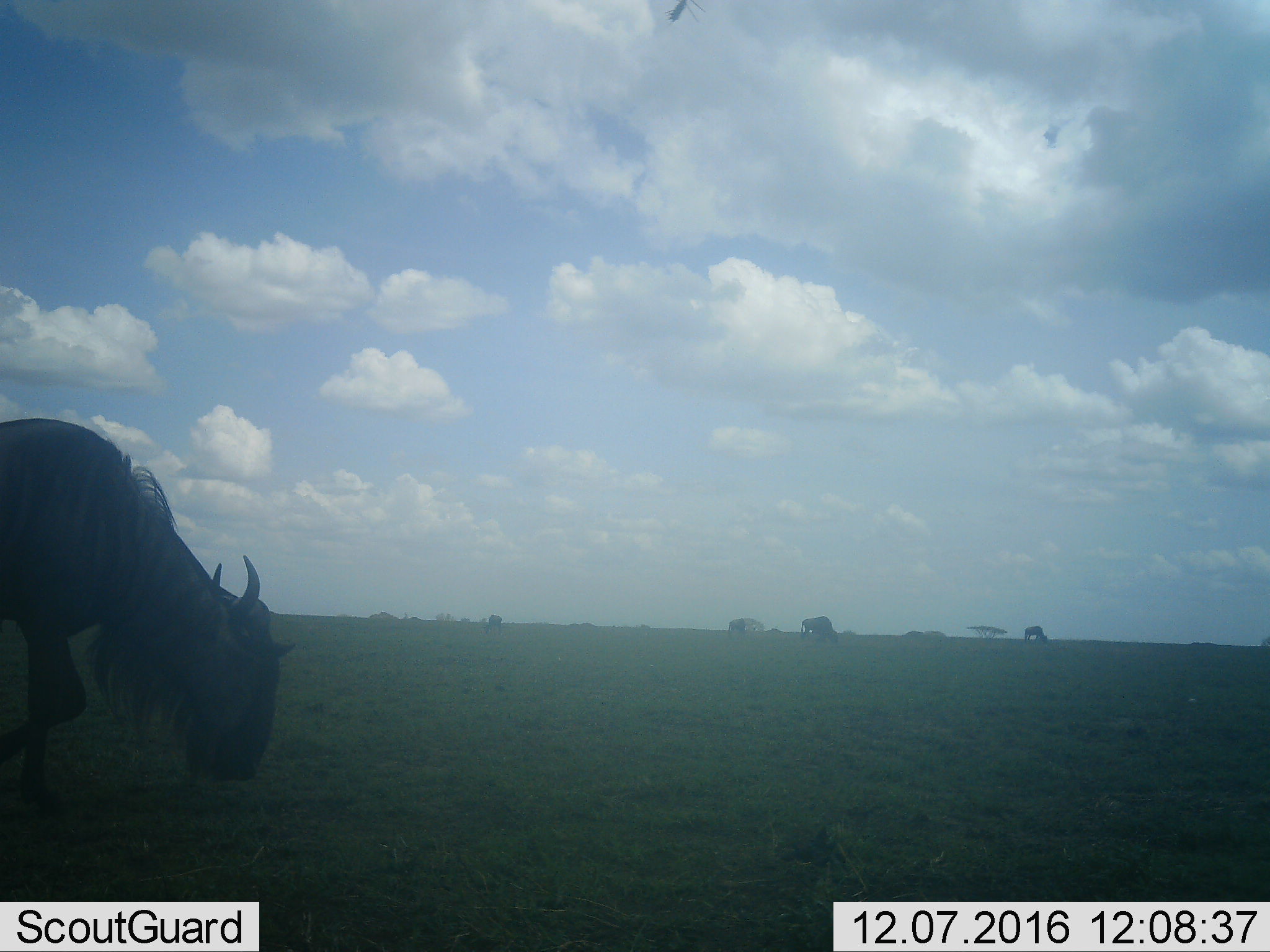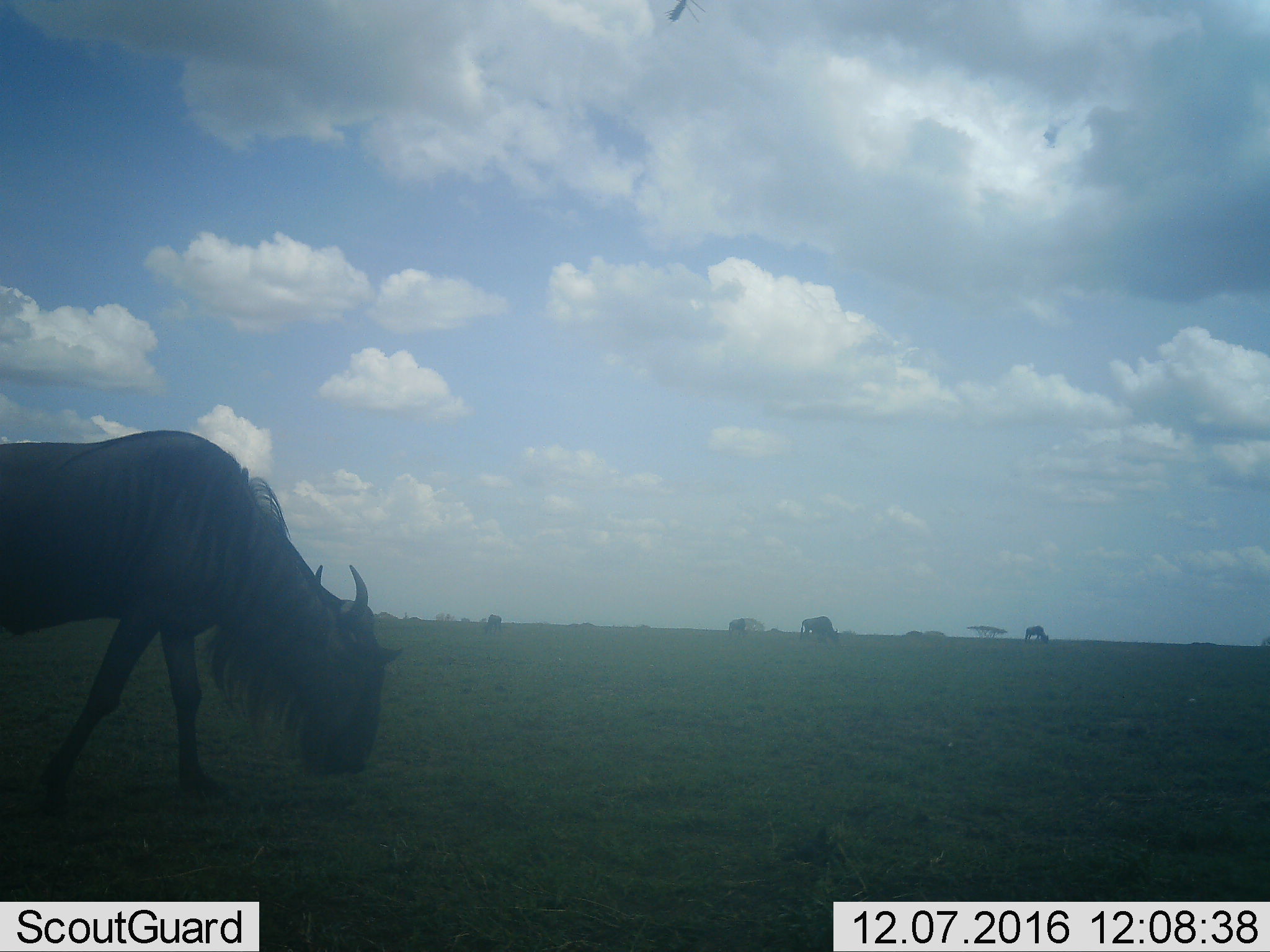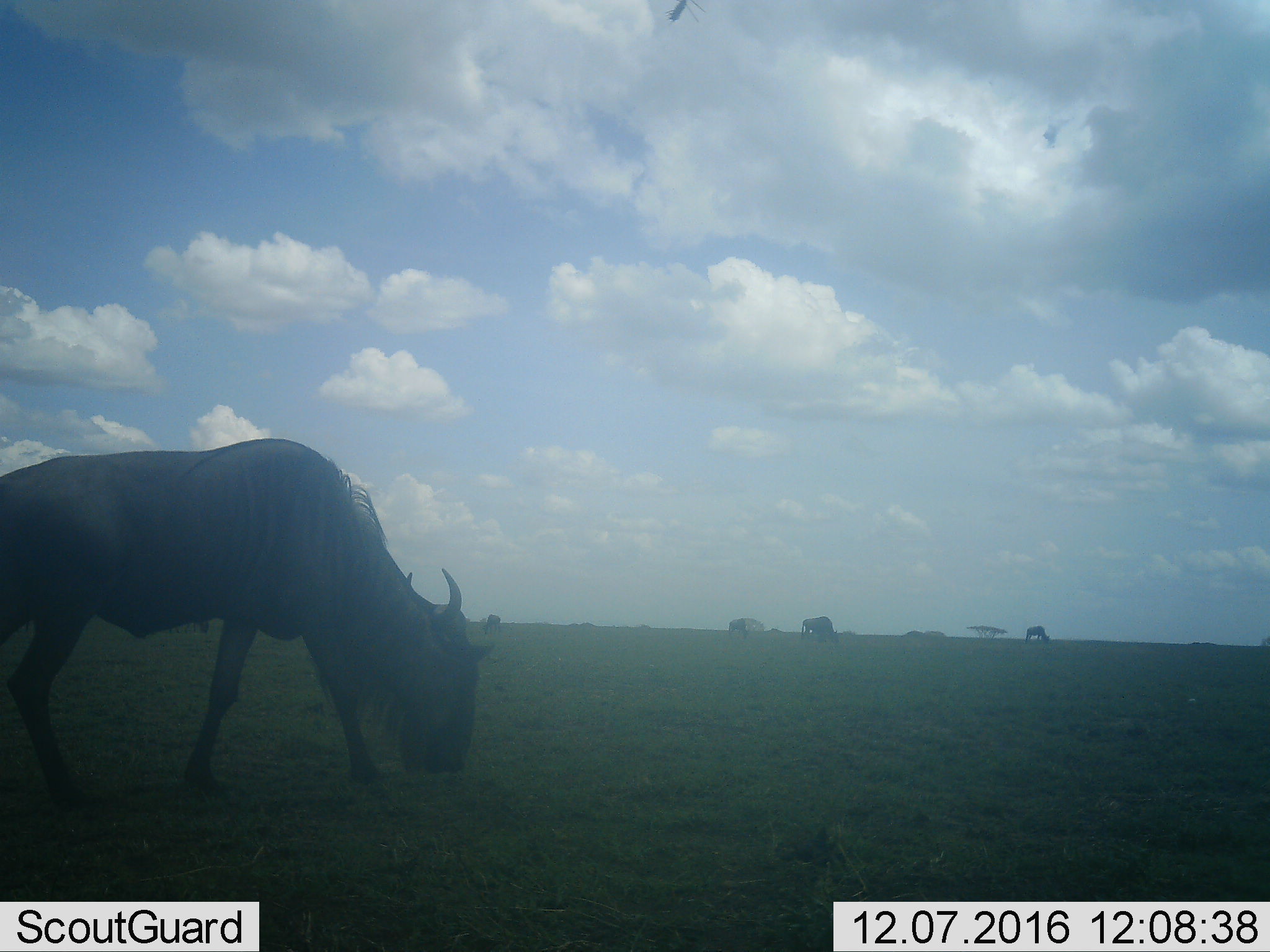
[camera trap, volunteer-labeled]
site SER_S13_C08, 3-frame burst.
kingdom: Animalia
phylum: Chordata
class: Mammalia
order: Artiodactyla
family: Bovidae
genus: Connochaetes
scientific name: Connochaetes taurinus taurinus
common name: blue wildebeest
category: wildebeestblue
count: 5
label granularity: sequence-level